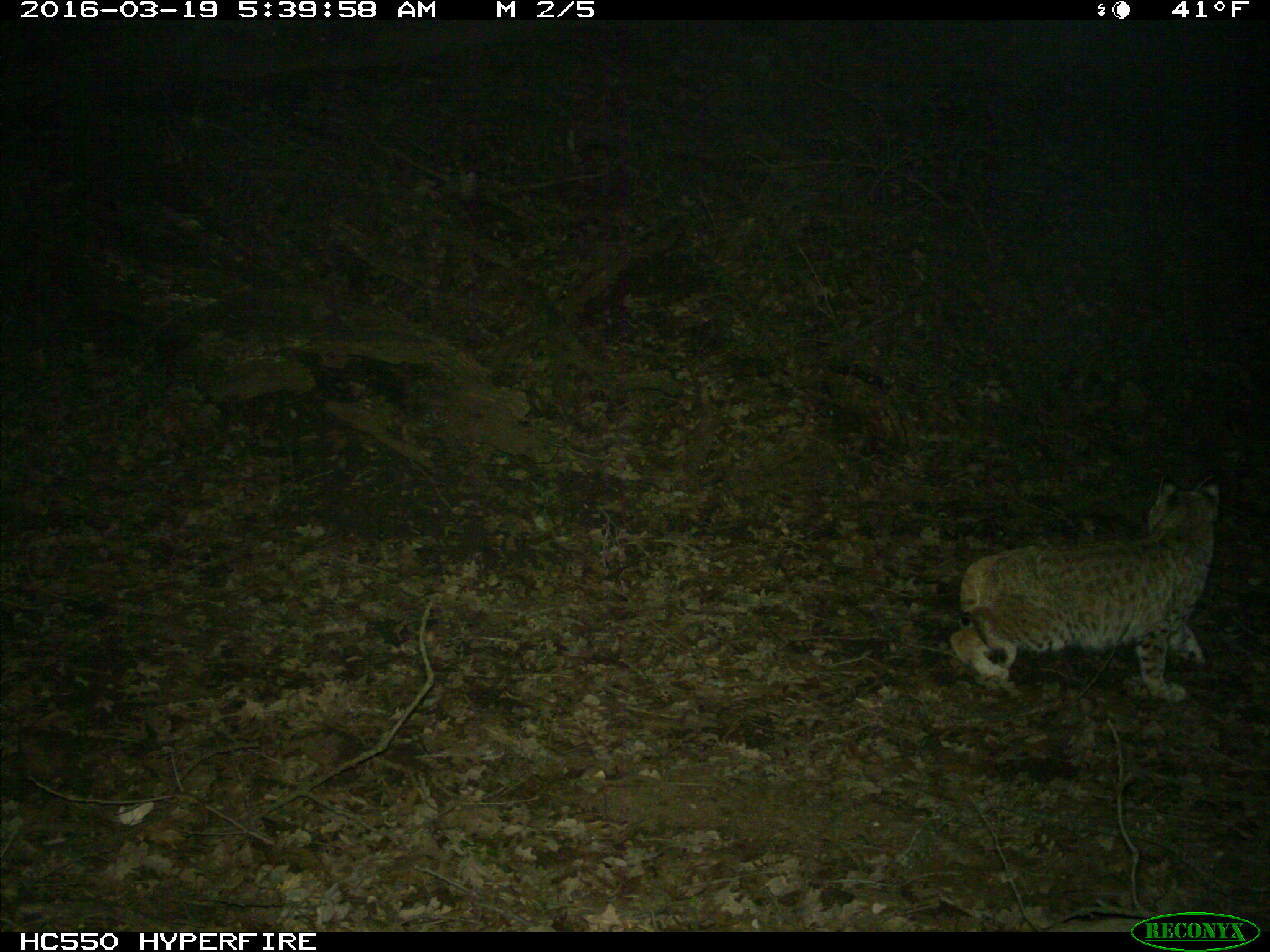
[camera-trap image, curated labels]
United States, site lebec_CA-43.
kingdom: Animalia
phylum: Chordata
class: Mammalia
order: Carnivora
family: Felidae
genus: Lynx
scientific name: Lynx rufus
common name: bobcat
Lynx rufus (bobcat).